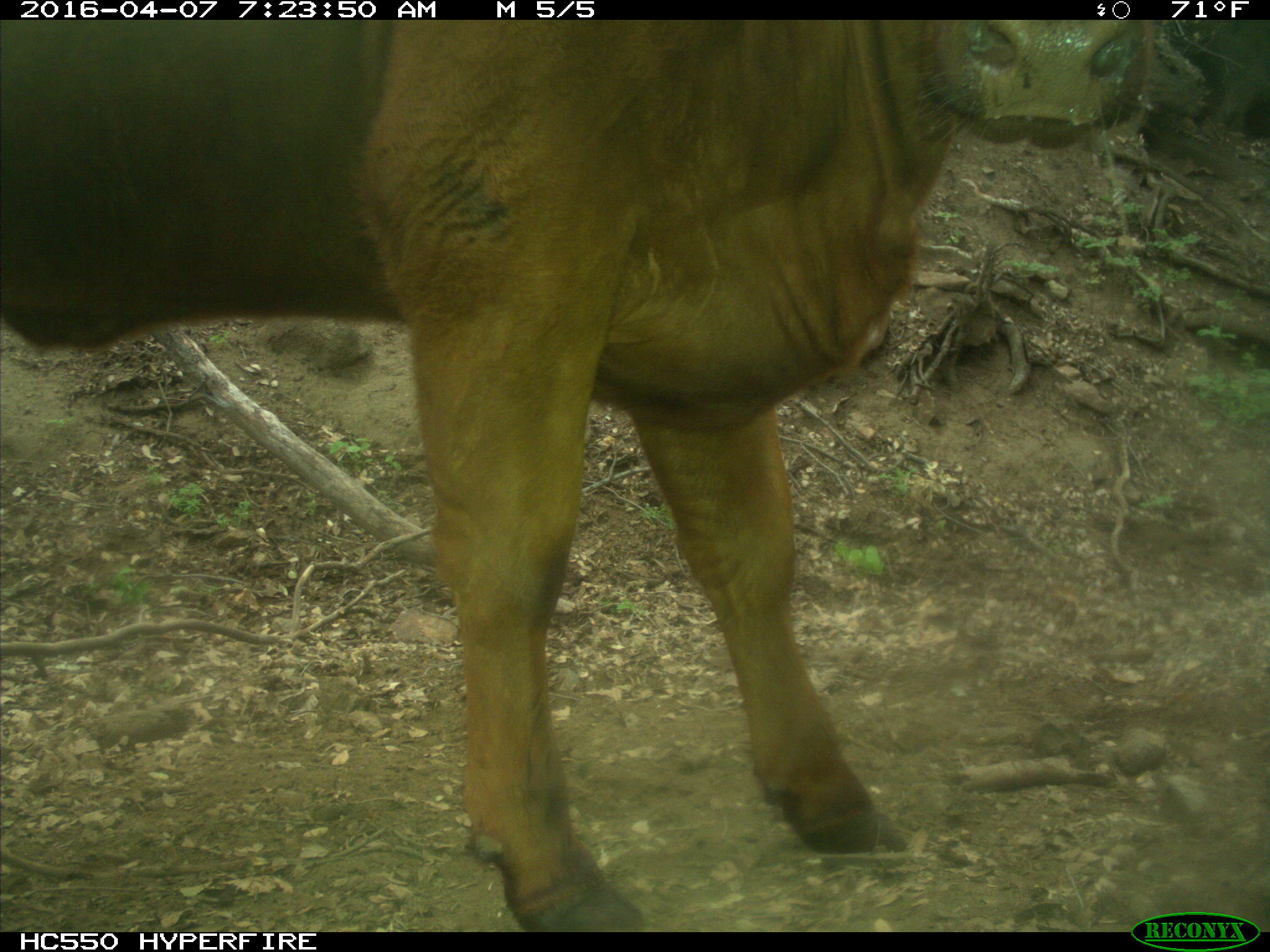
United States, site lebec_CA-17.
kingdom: Animalia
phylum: Chordata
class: Mammalia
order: Artiodactyla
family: Bovidae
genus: Bos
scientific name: Bos taurus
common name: domestic cow